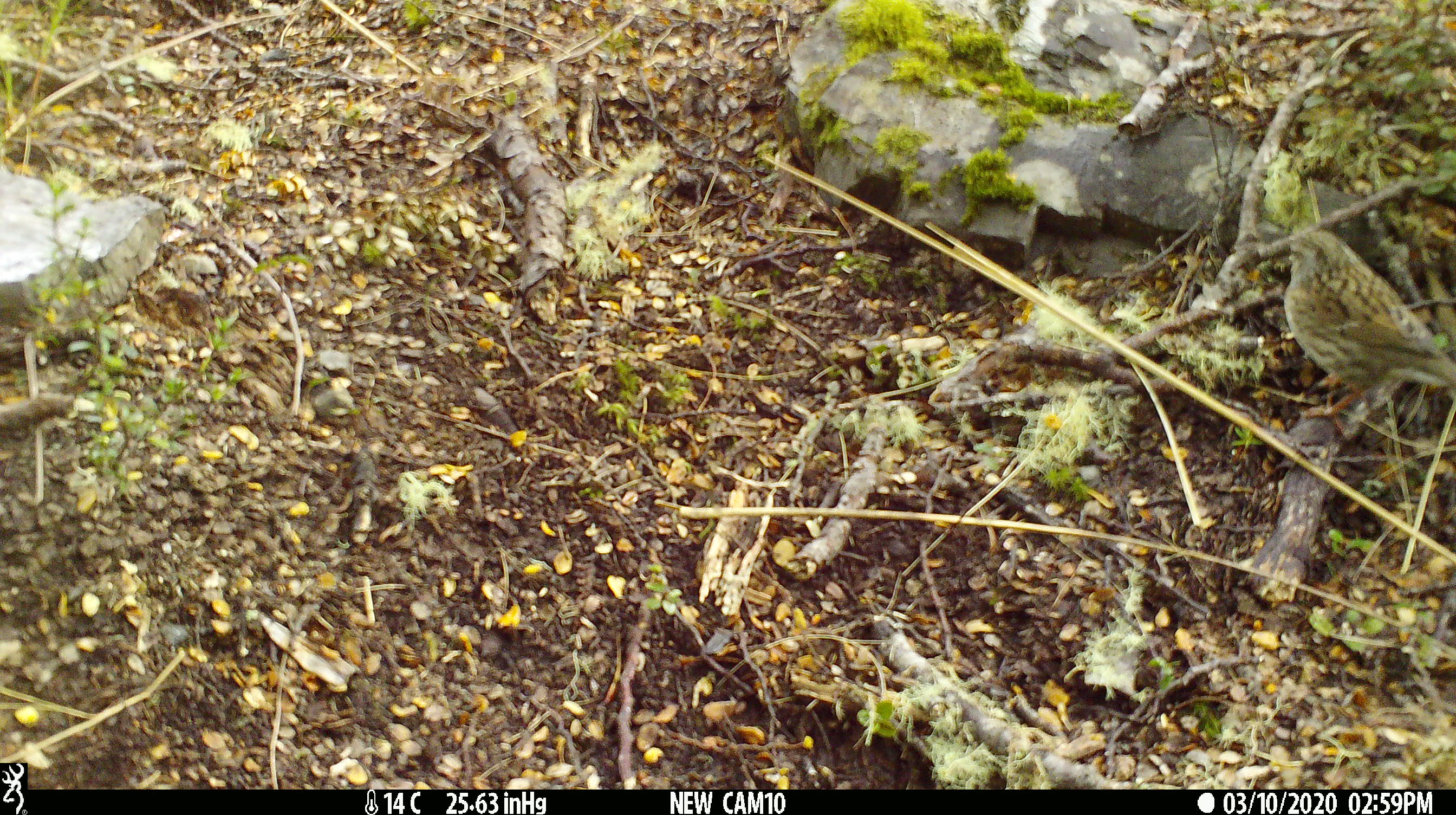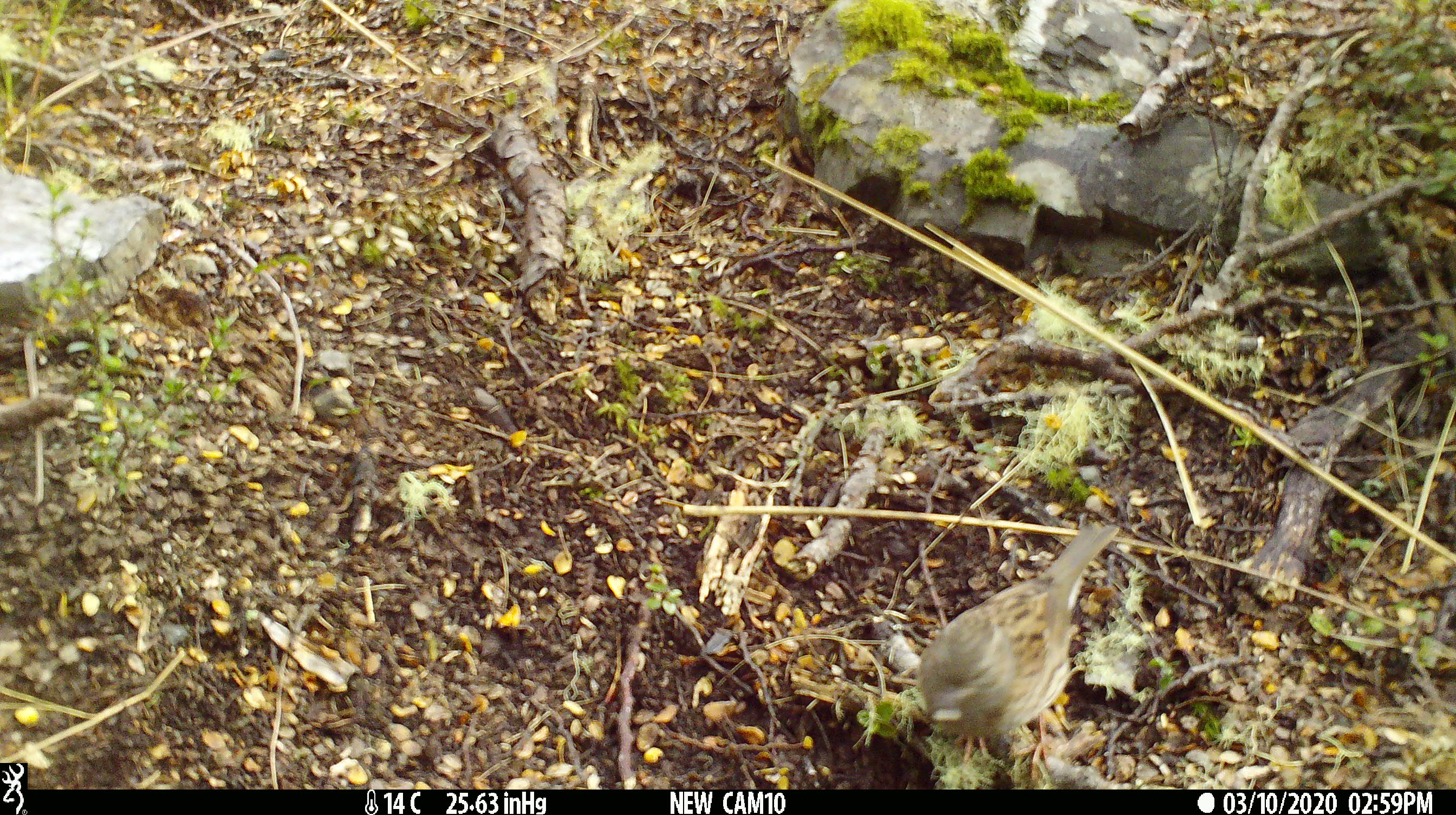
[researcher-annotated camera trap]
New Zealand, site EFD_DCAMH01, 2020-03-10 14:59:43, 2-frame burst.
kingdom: Animalia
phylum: Chordata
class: Aves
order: Passeriformes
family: Prunellidae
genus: Prunella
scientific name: Prunella modularis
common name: dunnock